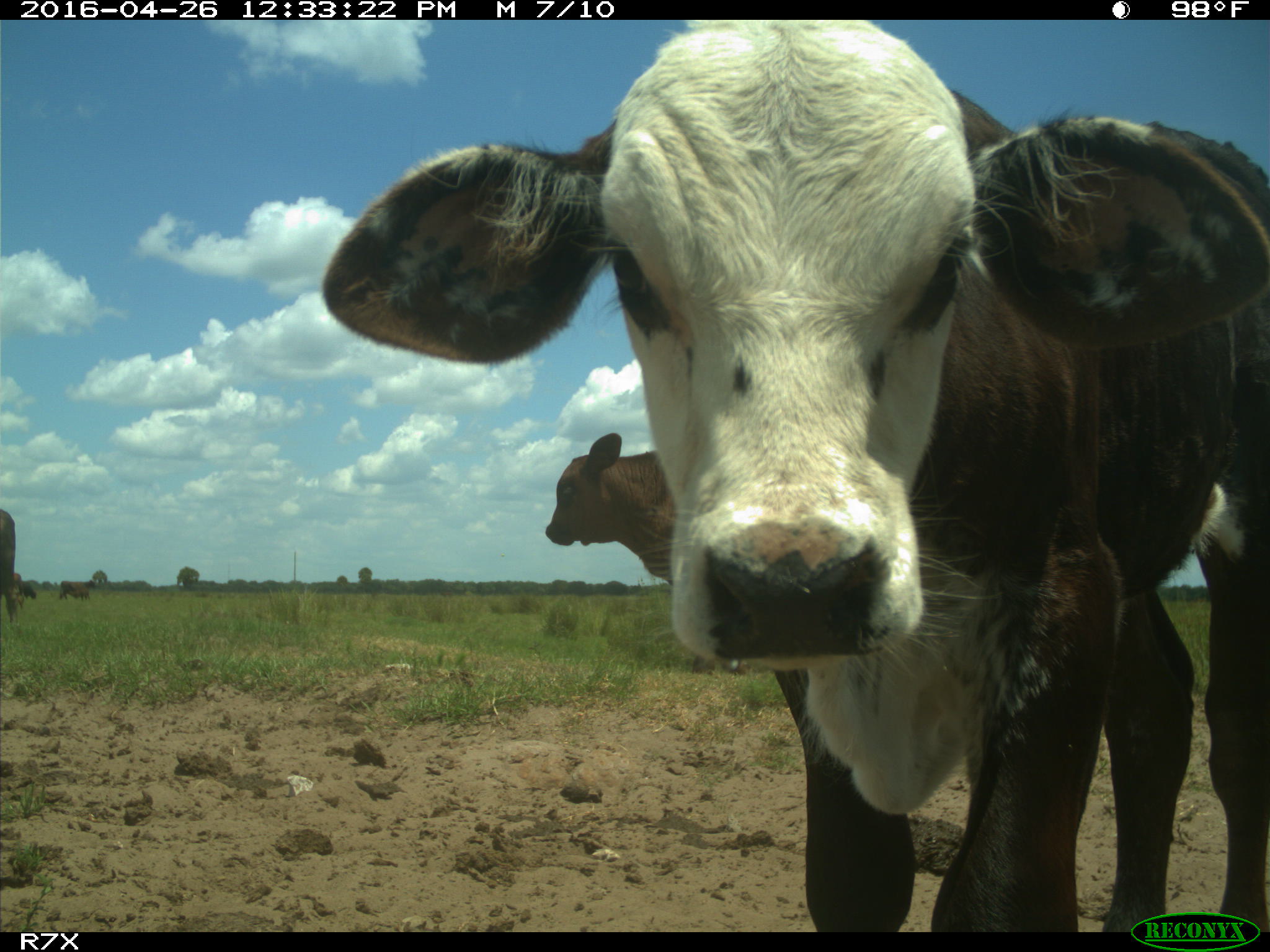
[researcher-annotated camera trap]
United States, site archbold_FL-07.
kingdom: Animalia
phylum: Chordata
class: Mammalia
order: Artiodactyla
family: Bovidae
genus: Bos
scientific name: Bos taurus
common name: domestic cow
Bos taurus (domestic cow).